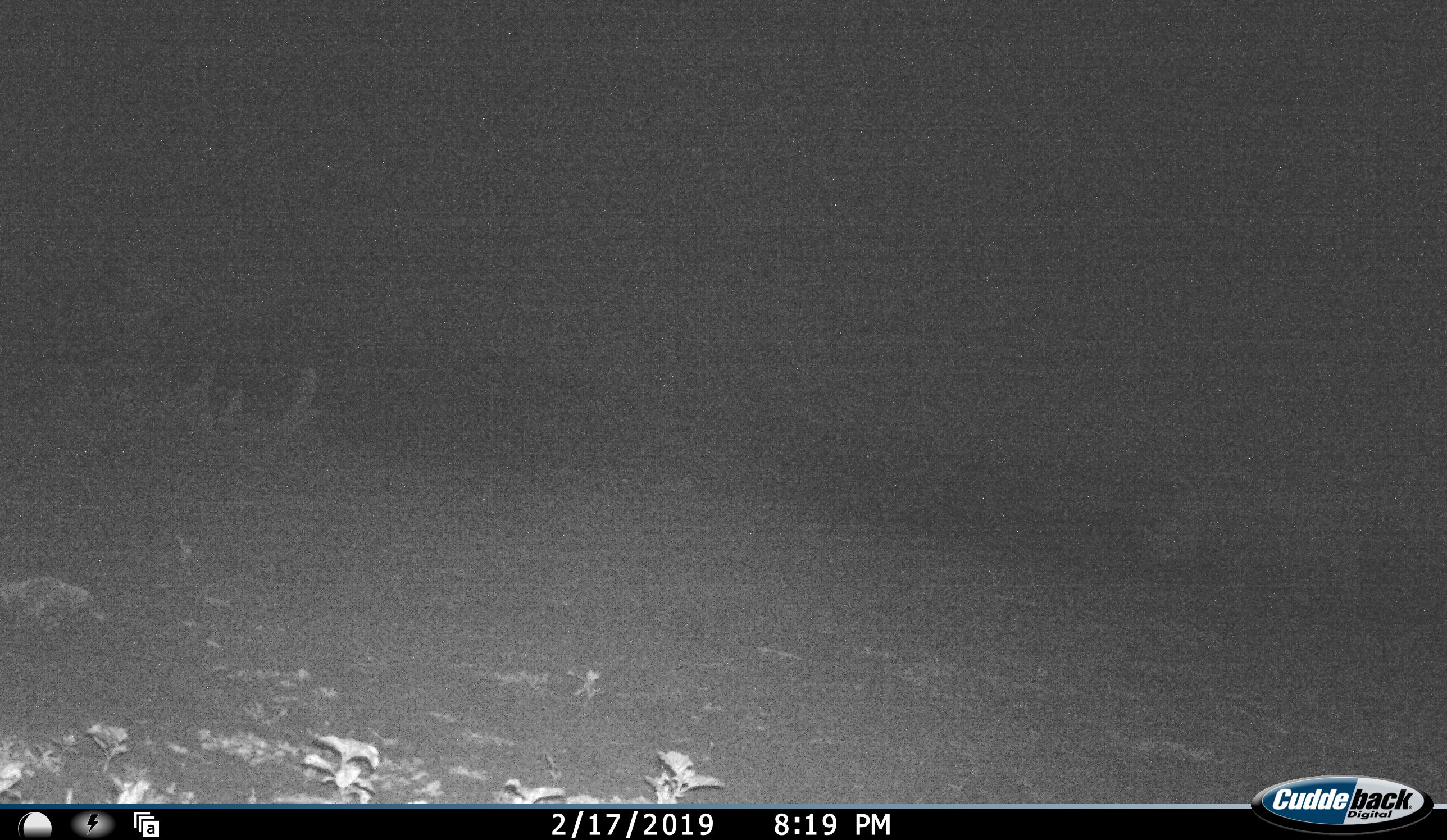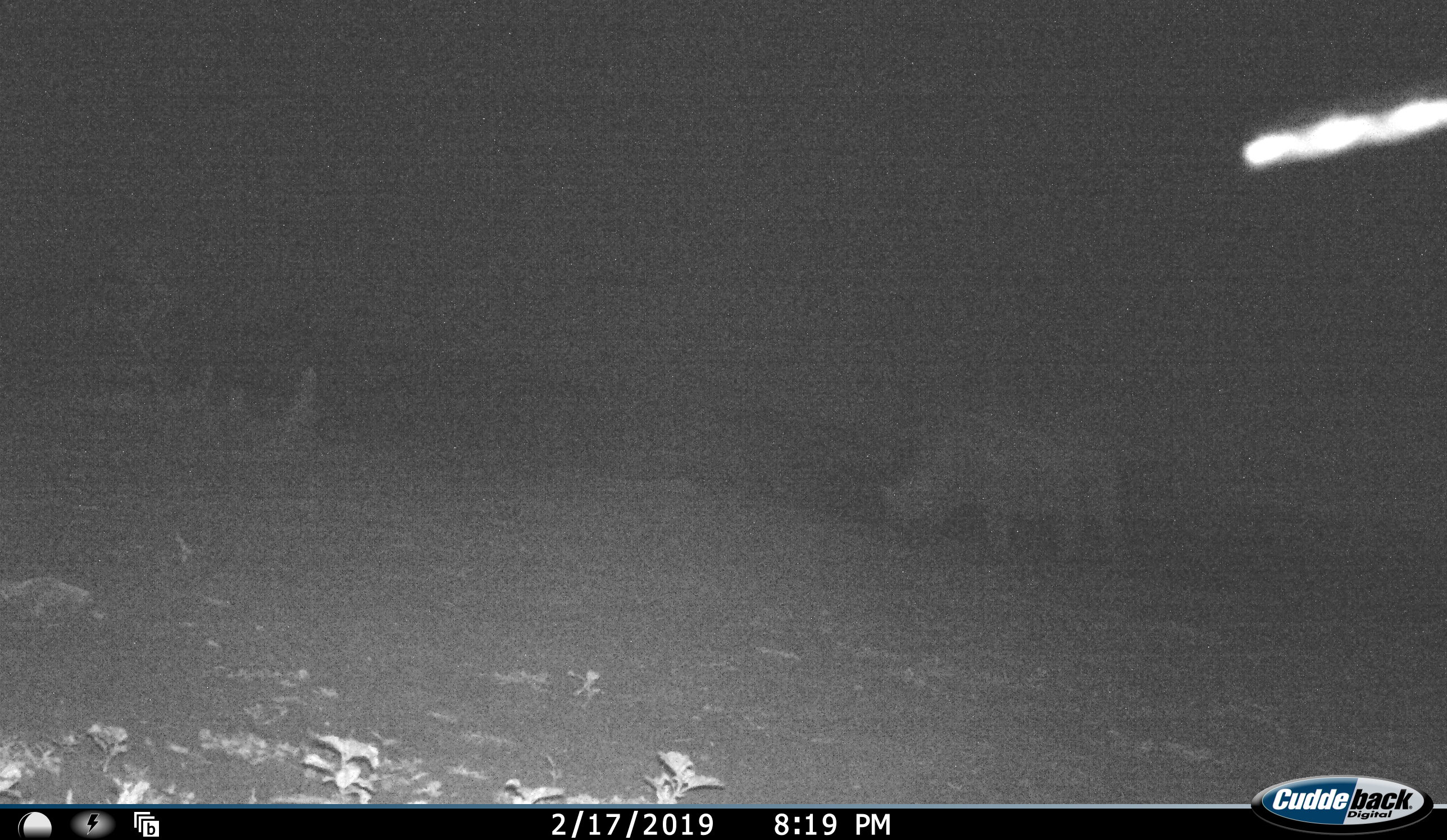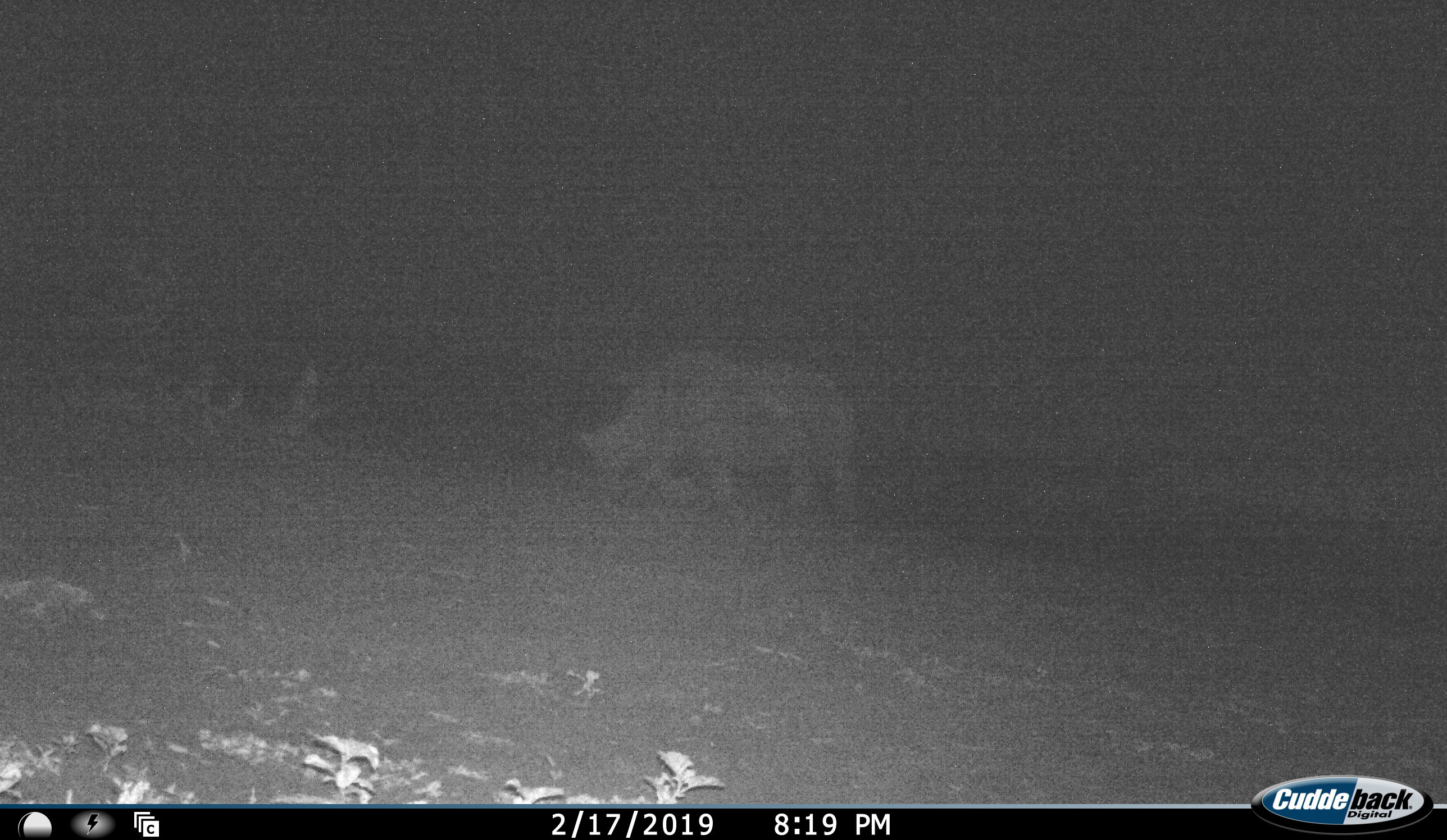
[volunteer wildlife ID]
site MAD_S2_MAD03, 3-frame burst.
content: unidentified animal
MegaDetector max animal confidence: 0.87